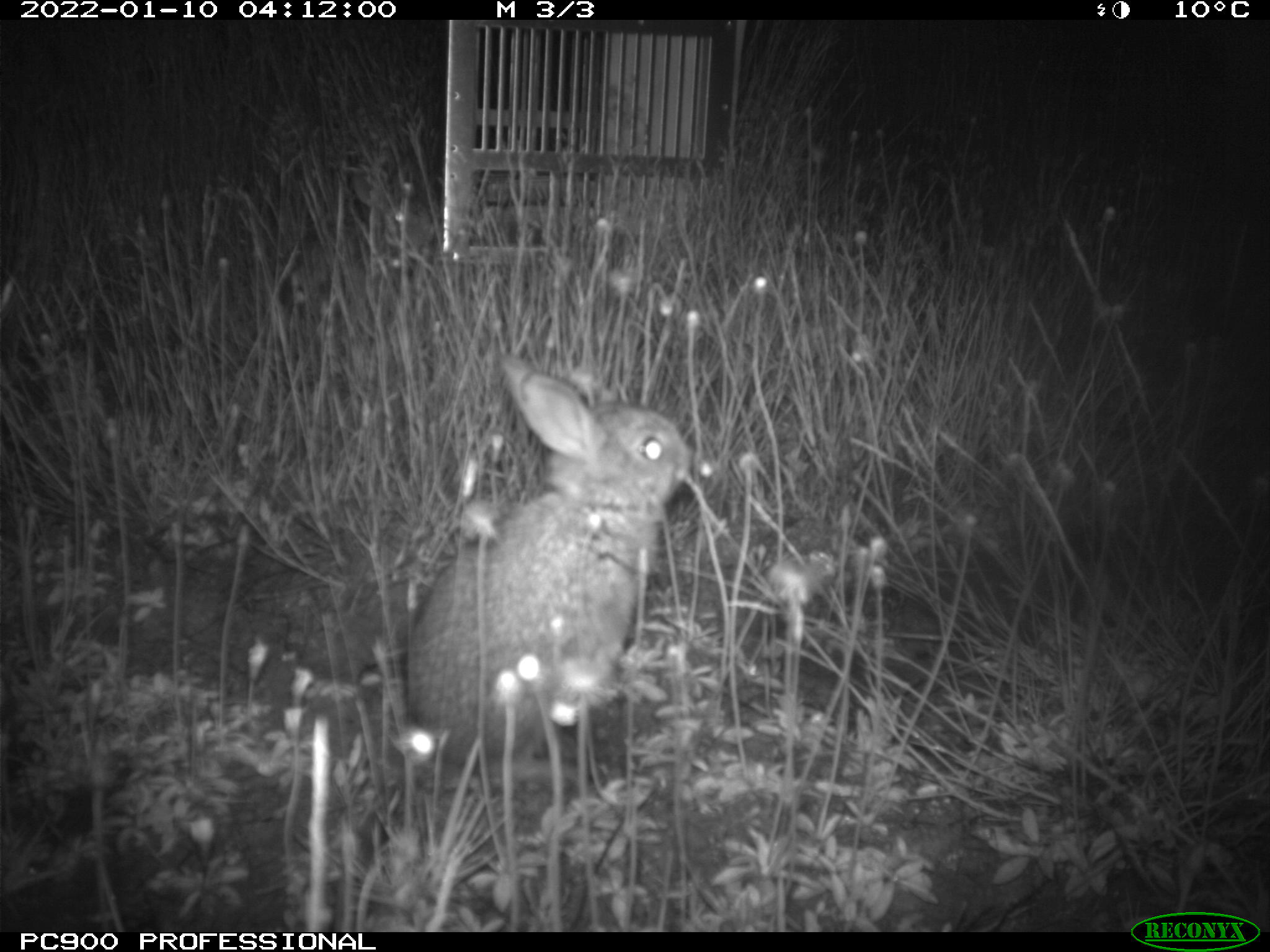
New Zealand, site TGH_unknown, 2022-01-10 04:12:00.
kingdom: Animalia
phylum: Chordata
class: Mammalia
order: Lagomorpha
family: Leporidae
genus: Oryctolagus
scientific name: Oryctolagus cuniculus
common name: european rabbit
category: rabbit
Rabbit (european rabbit) (Oryctolagus cuniculus).